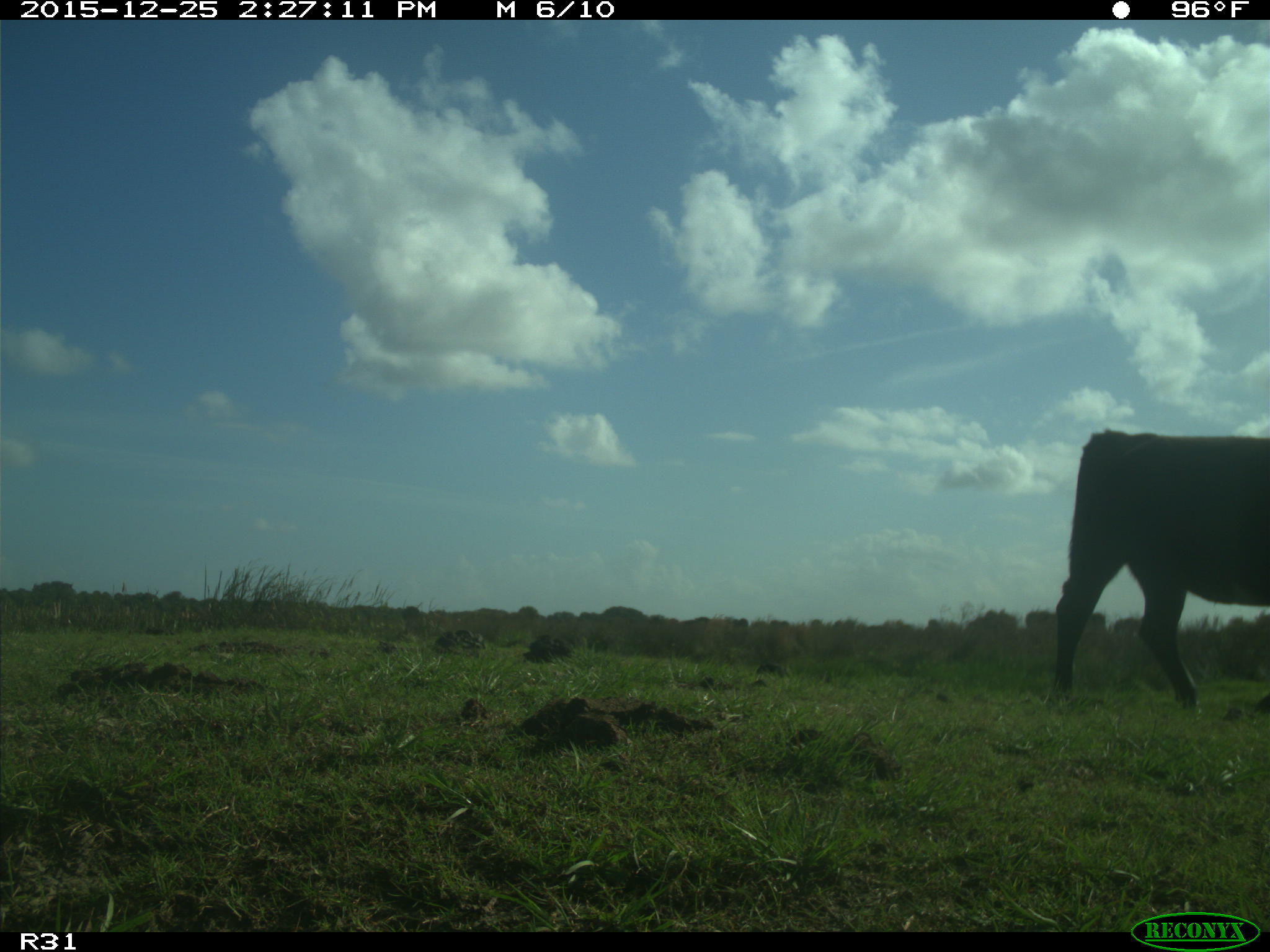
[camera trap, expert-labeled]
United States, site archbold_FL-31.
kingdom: Animalia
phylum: Chordata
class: Mammalia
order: Artiodactyla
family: Bovidae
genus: Bos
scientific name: Bos taurus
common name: domestic cow